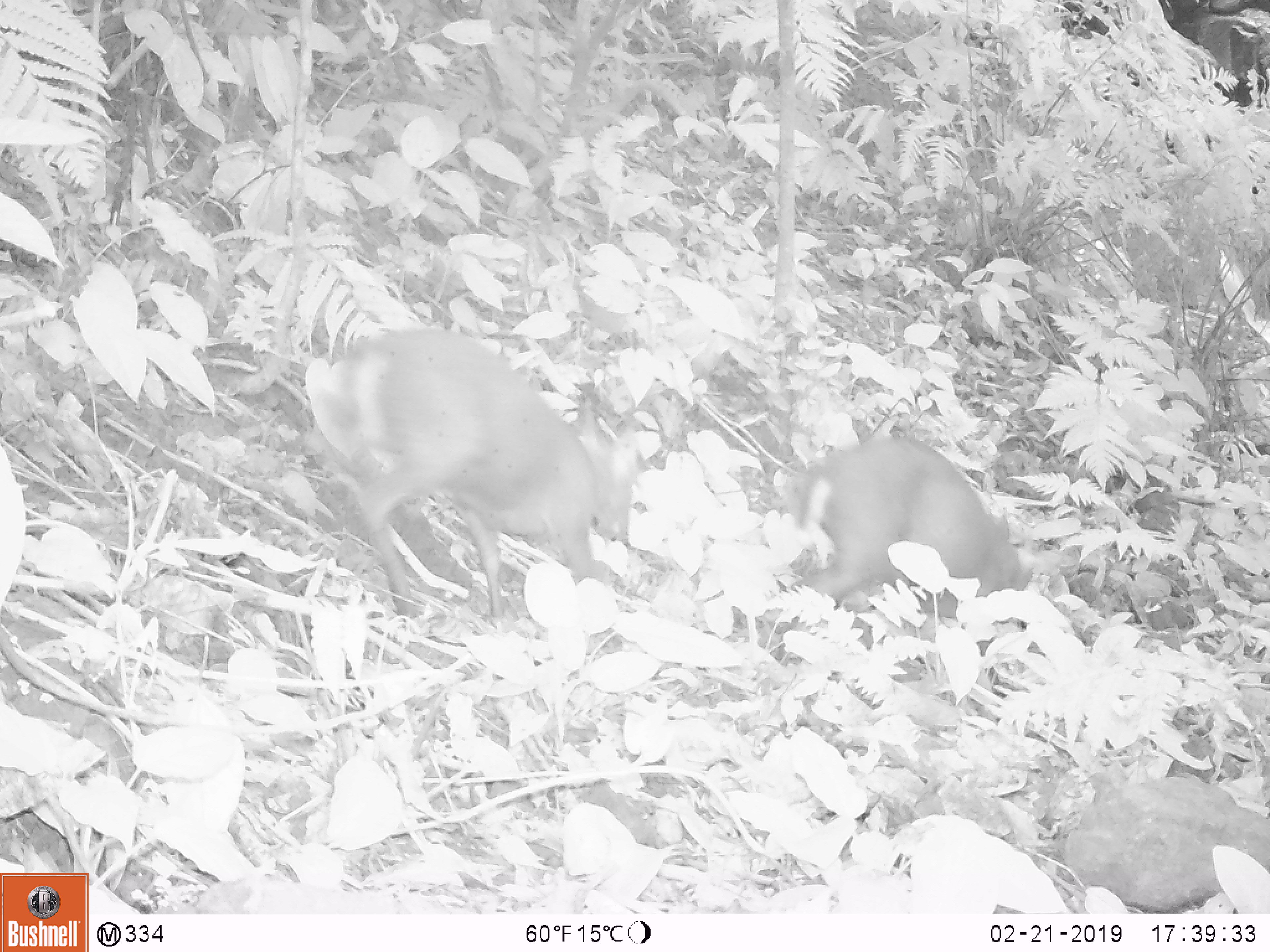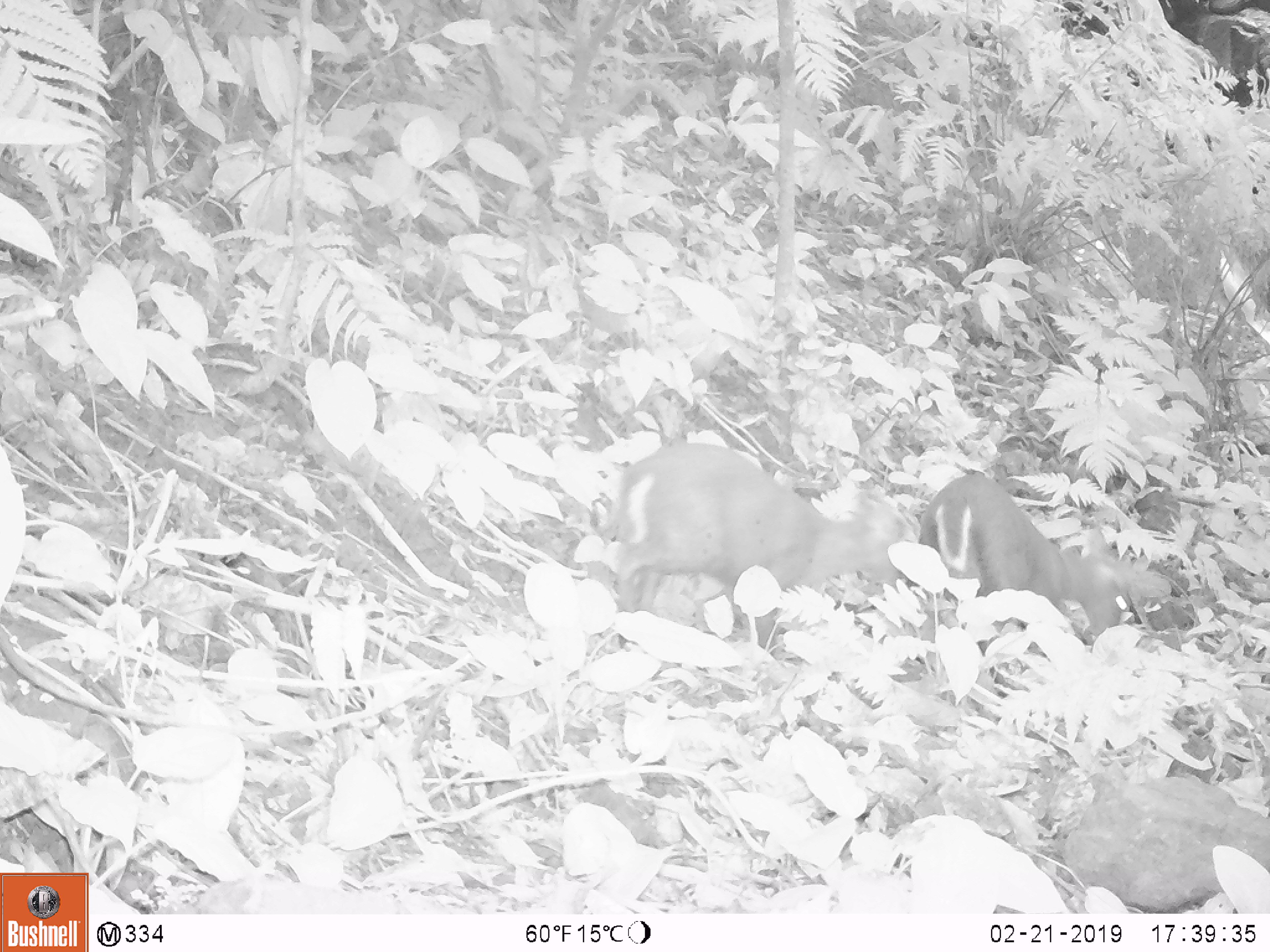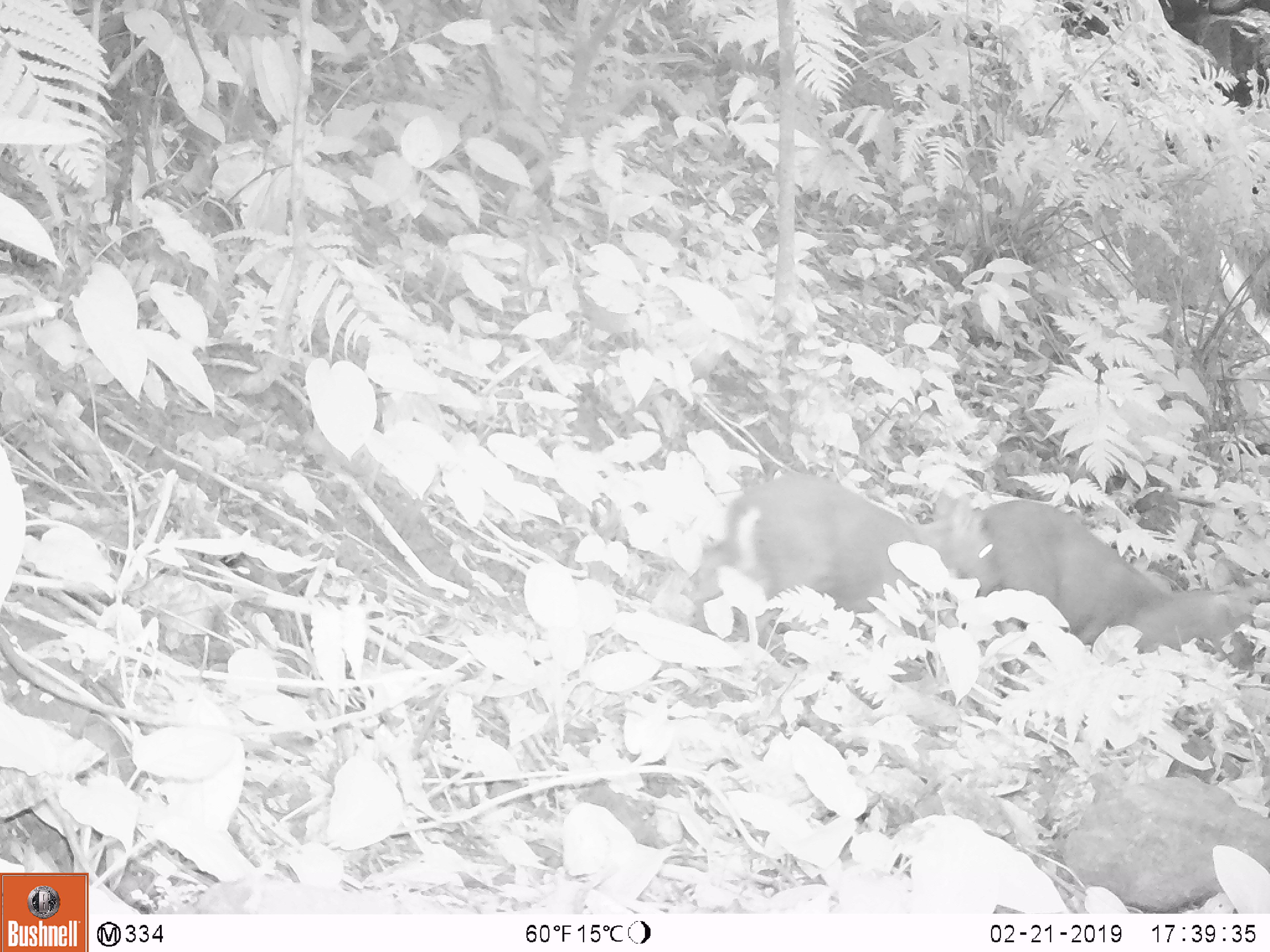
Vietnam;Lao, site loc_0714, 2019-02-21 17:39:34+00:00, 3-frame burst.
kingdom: Animalia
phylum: Chordata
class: Mammalia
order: Artiodactyla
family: Cervidae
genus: Muntiacus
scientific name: Muntiacus rooseveltorum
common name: roosevelt's muntjac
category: roosevelts muntjac group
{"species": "roosevelts muntjac group (roosevelt's muntjac) (Muntiacus rooseveltorum)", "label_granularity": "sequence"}